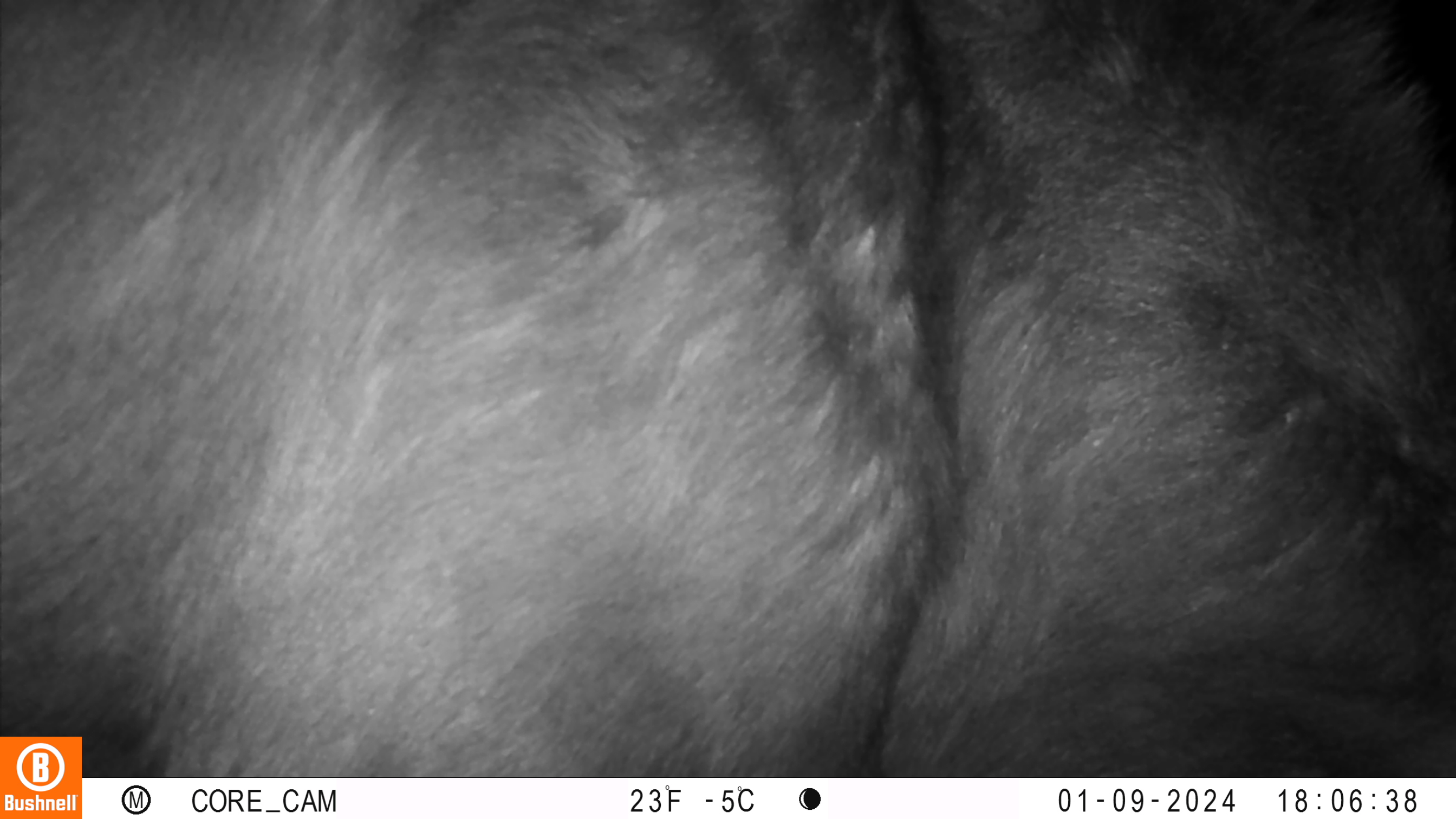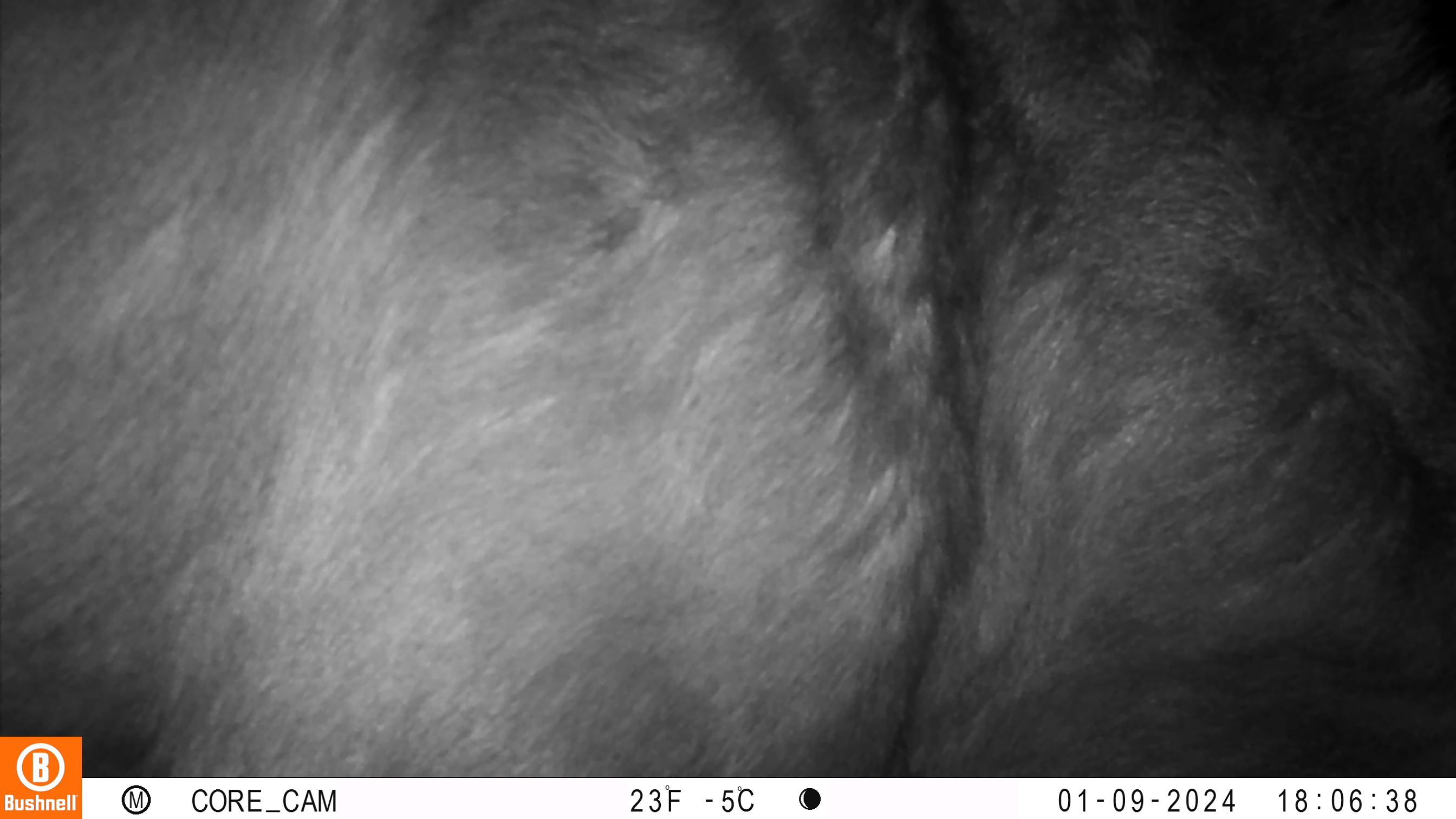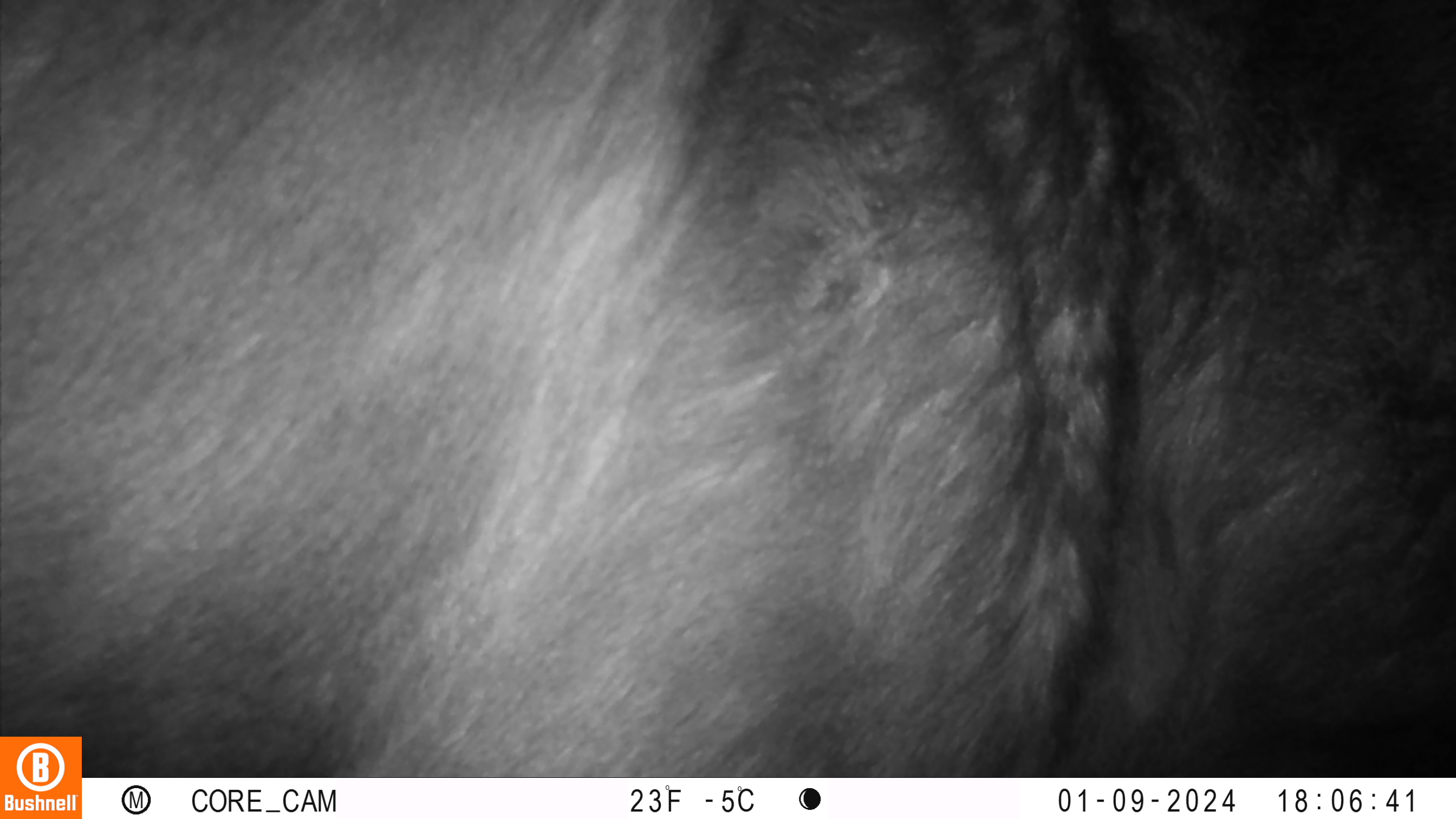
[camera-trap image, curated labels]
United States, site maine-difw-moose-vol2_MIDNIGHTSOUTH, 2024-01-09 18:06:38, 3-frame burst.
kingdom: Animalia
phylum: Chordata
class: Mammalia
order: Artiodactyla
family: Cervidae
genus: Alces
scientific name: Alces alces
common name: moose